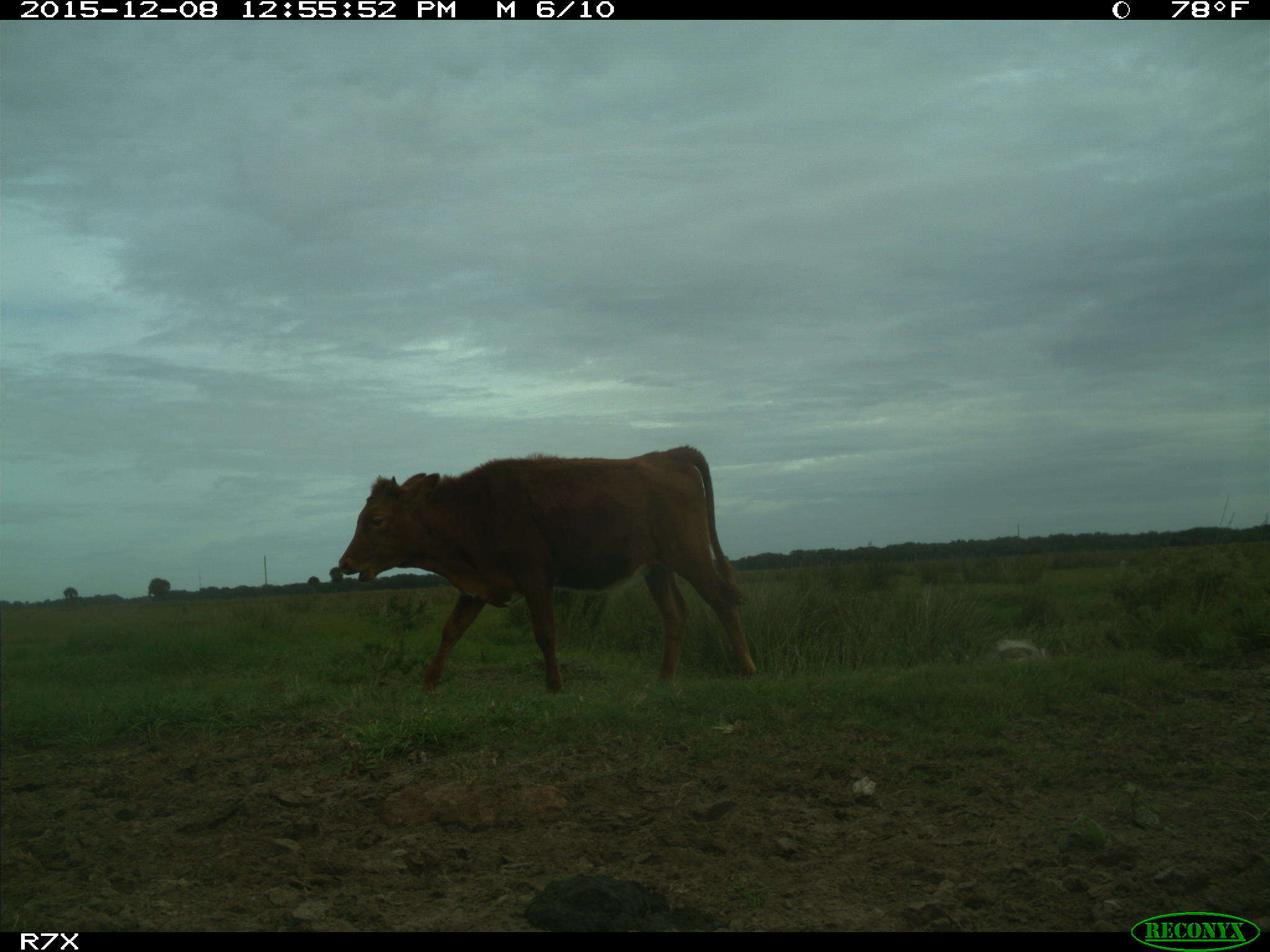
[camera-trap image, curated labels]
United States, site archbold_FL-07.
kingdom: Animalia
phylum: Chordata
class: Mammalia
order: Artiodactyla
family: Bovidae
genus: Bos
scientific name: Bos taurus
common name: domestic cow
Bos taurus (domestic cow).